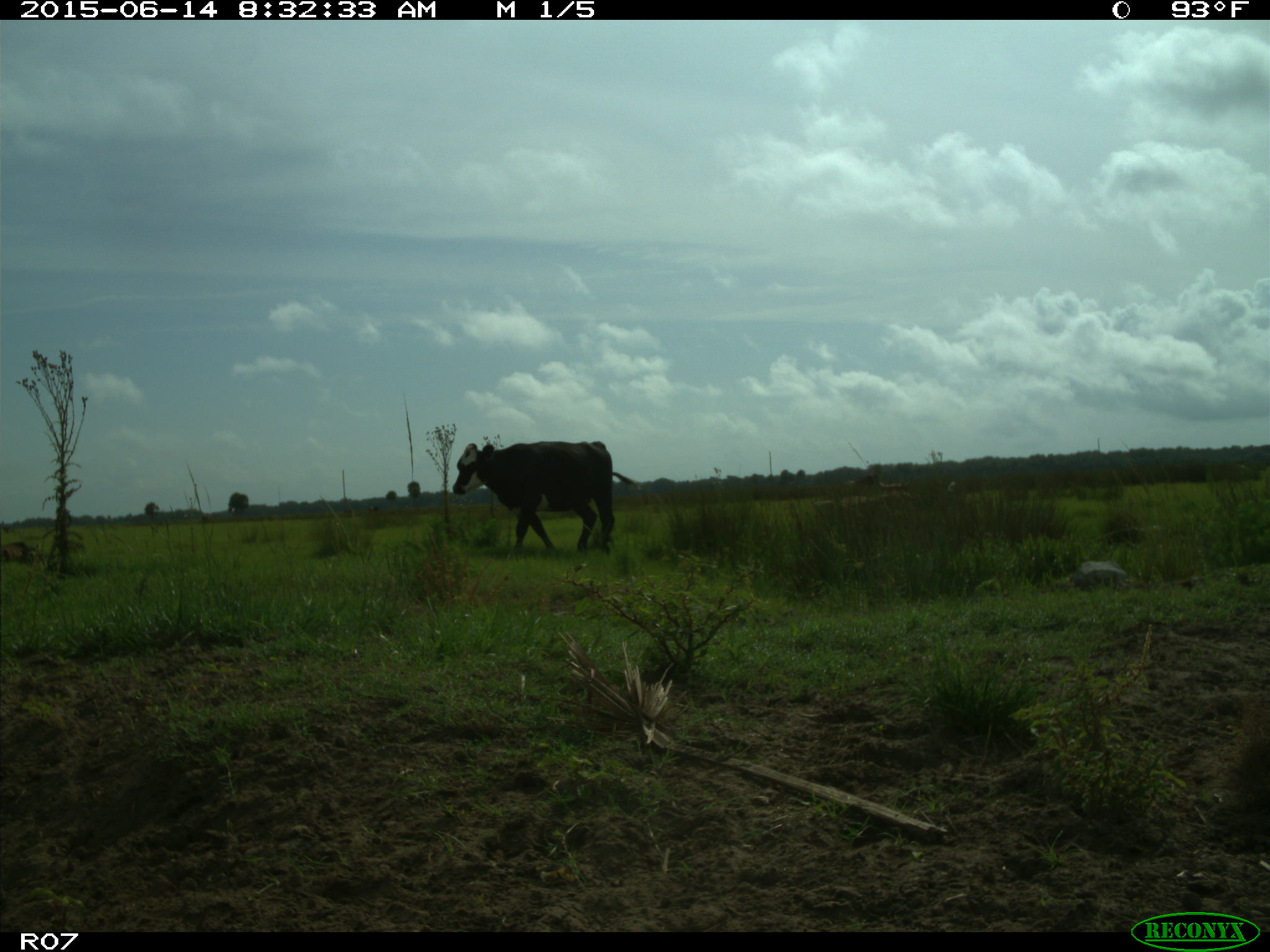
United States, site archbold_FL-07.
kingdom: Animalia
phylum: Chordata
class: Mammalia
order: Artiodactyla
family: Bovidae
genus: Bos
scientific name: Bos taurus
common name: domestic cow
Bos taurus (domestic cow).